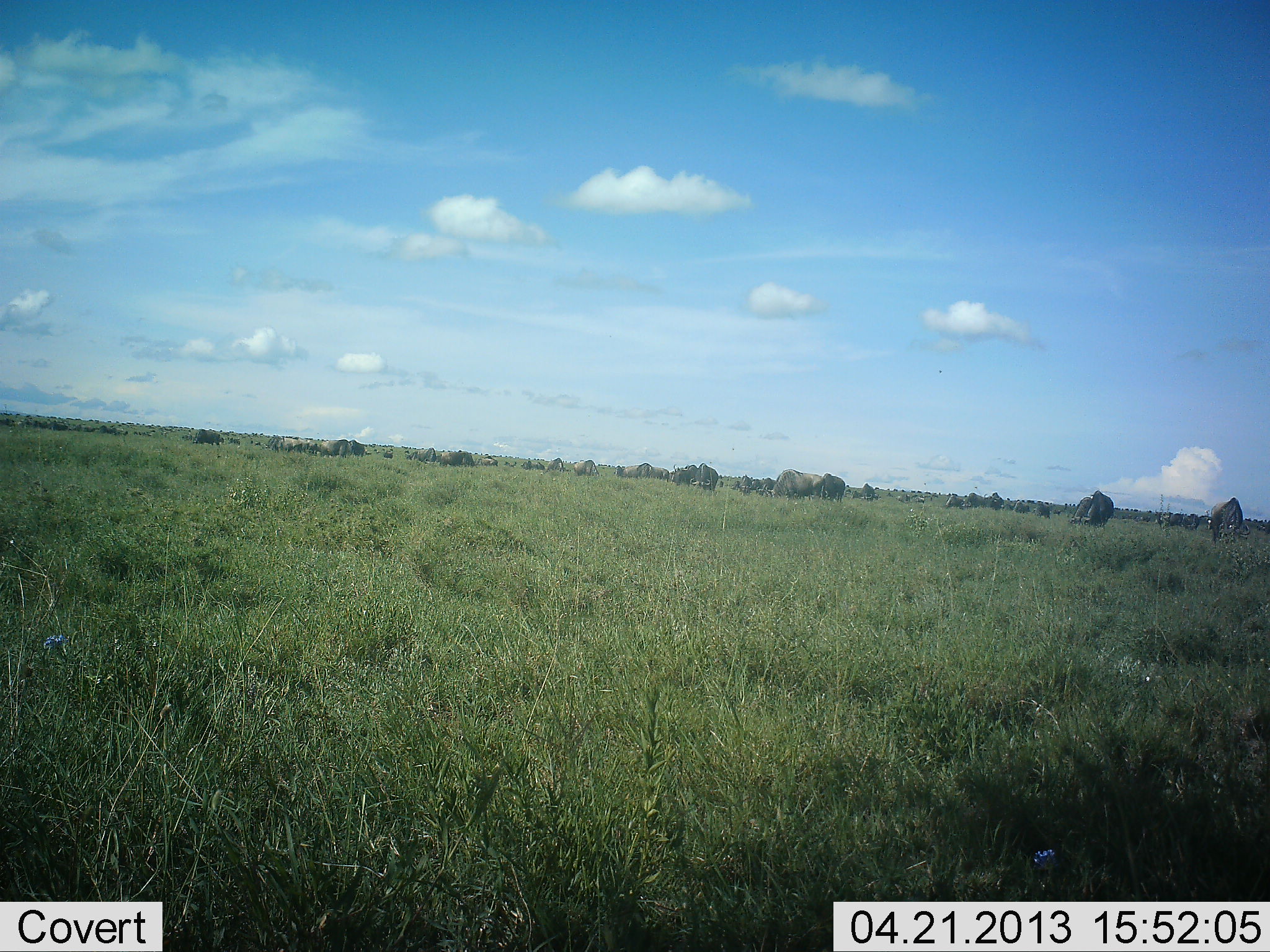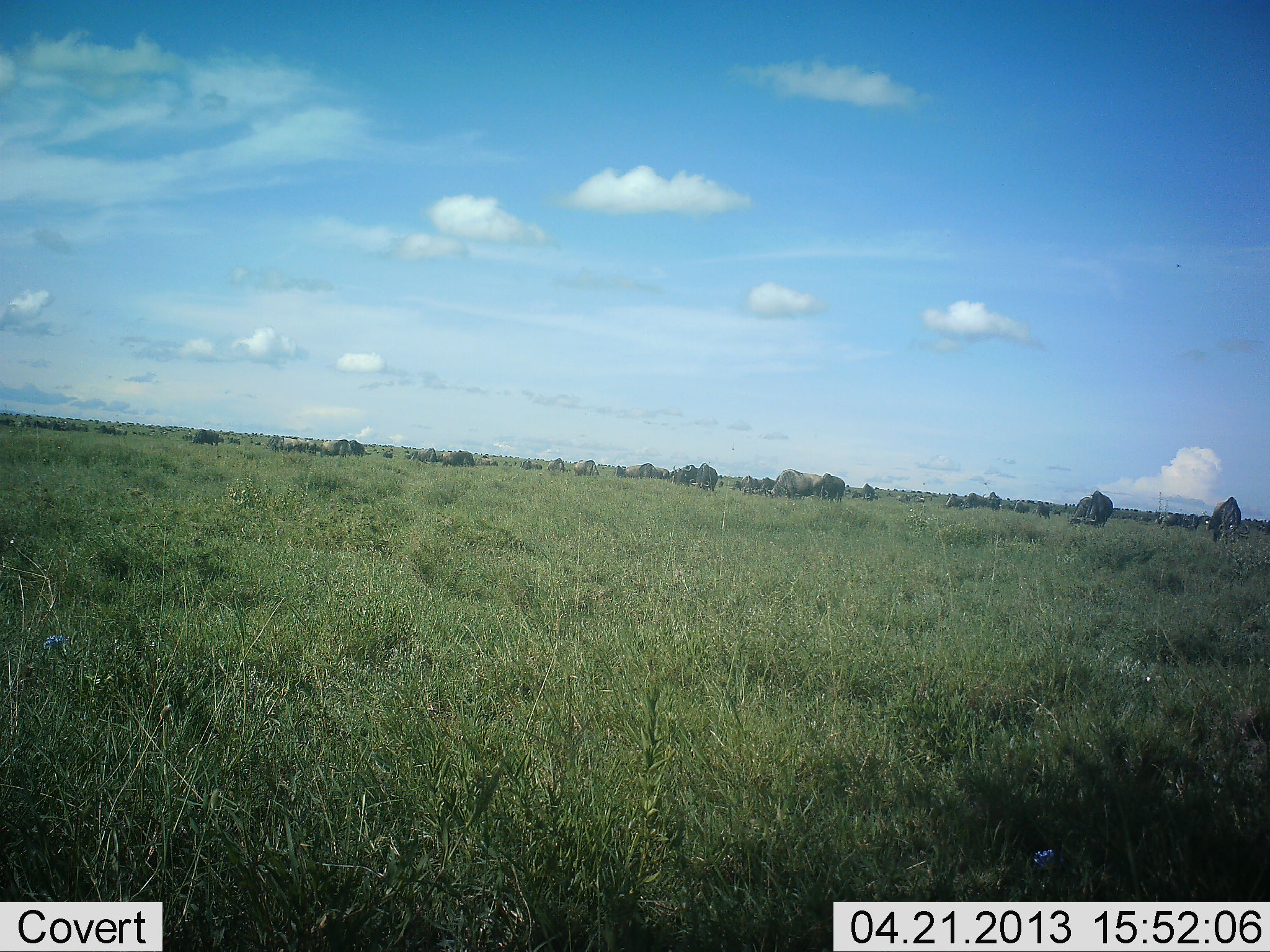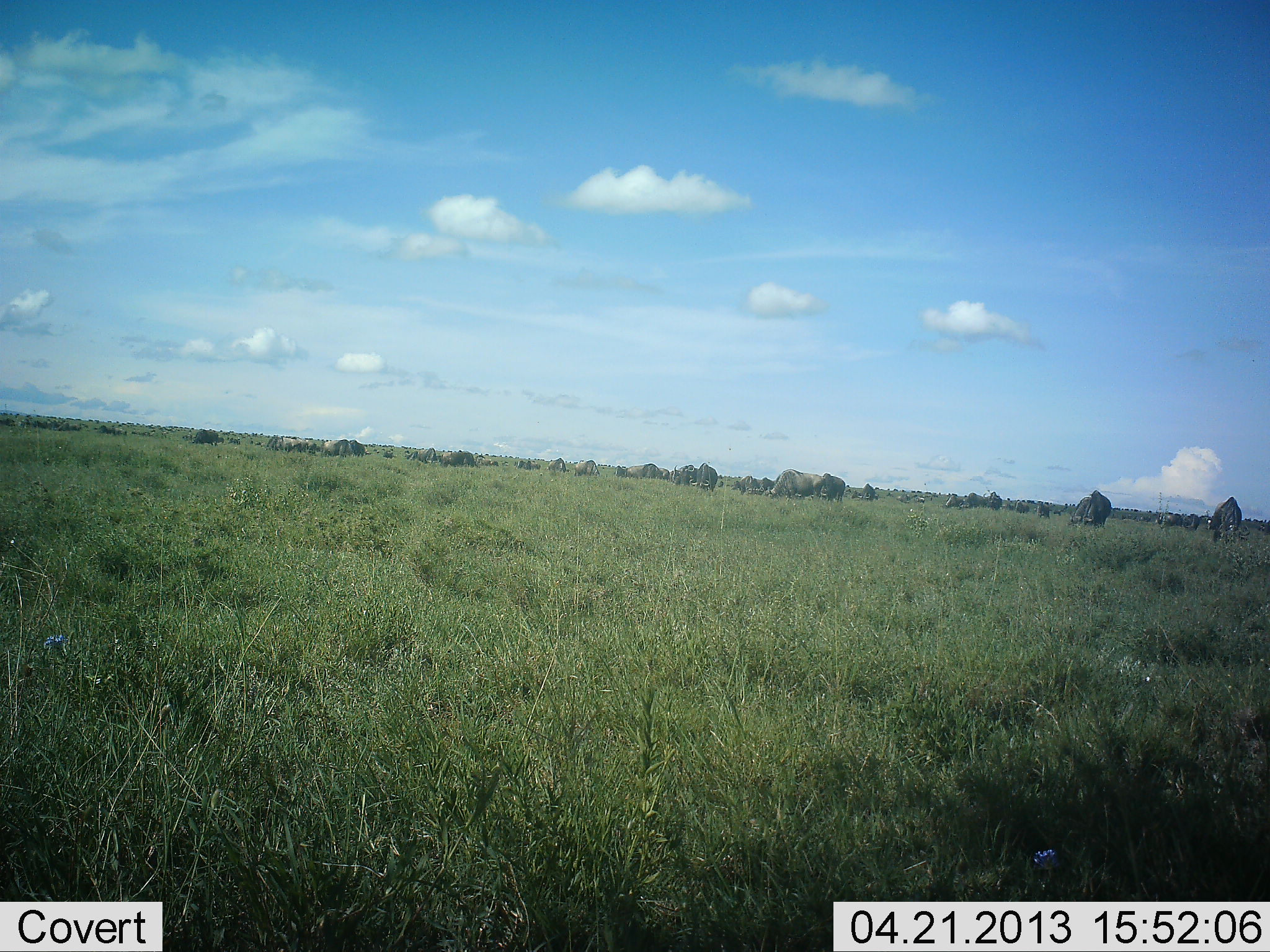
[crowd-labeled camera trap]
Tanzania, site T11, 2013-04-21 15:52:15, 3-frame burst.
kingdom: Animalia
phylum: Chordata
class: Mammalia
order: Artiodactyla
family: Bovidae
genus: Connochaetes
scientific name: Connochaetes taurinus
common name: blue wildebeest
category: wildebeest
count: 11-50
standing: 38%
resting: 0%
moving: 8%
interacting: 0%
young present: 0%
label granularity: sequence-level